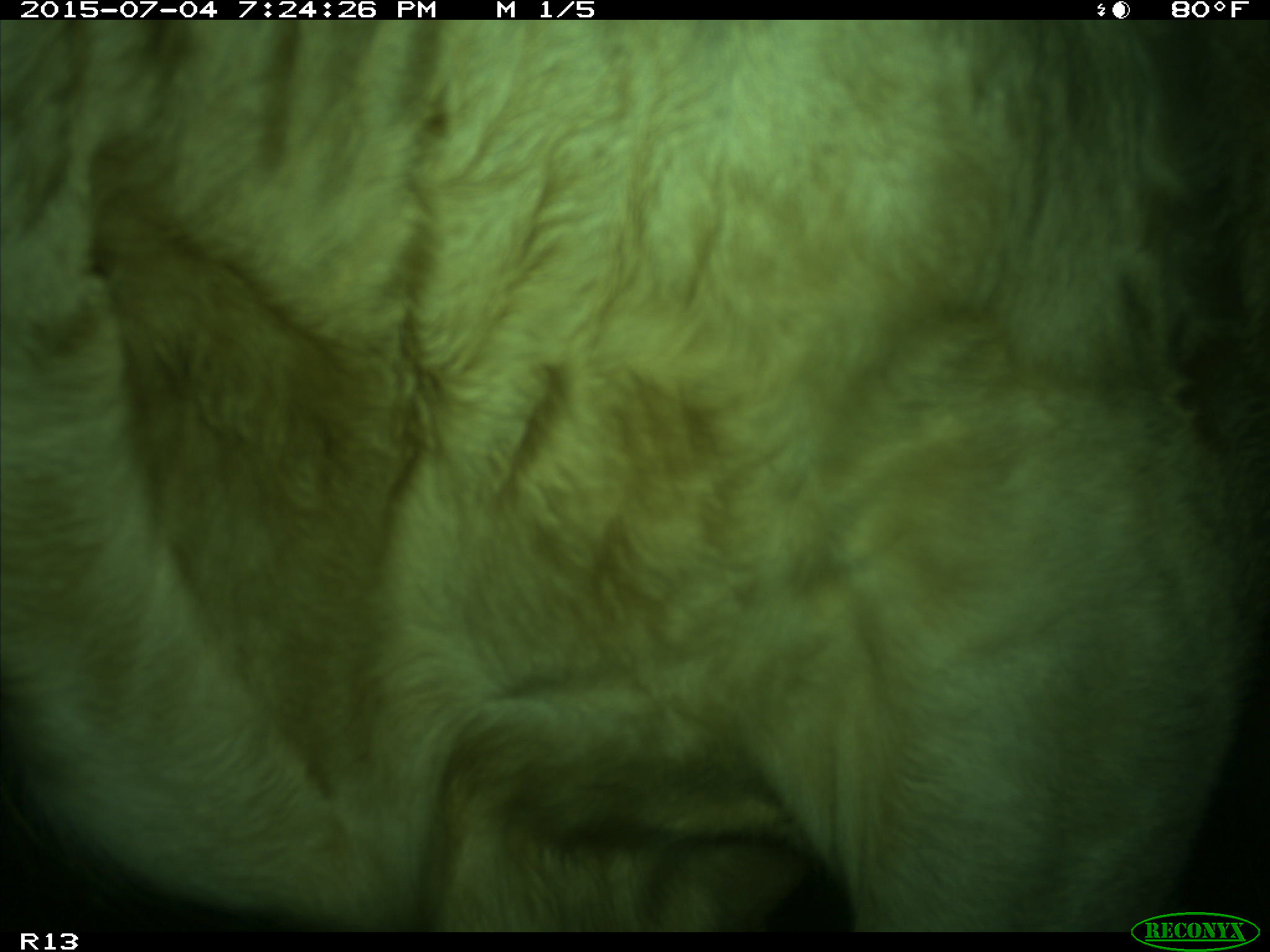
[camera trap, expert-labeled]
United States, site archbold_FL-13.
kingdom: Animalia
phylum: Chordata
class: Mammalia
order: Artiodactyla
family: Bovidae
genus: Bos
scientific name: Bos taurus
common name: domestic cow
Bos taurus (domestic cow).